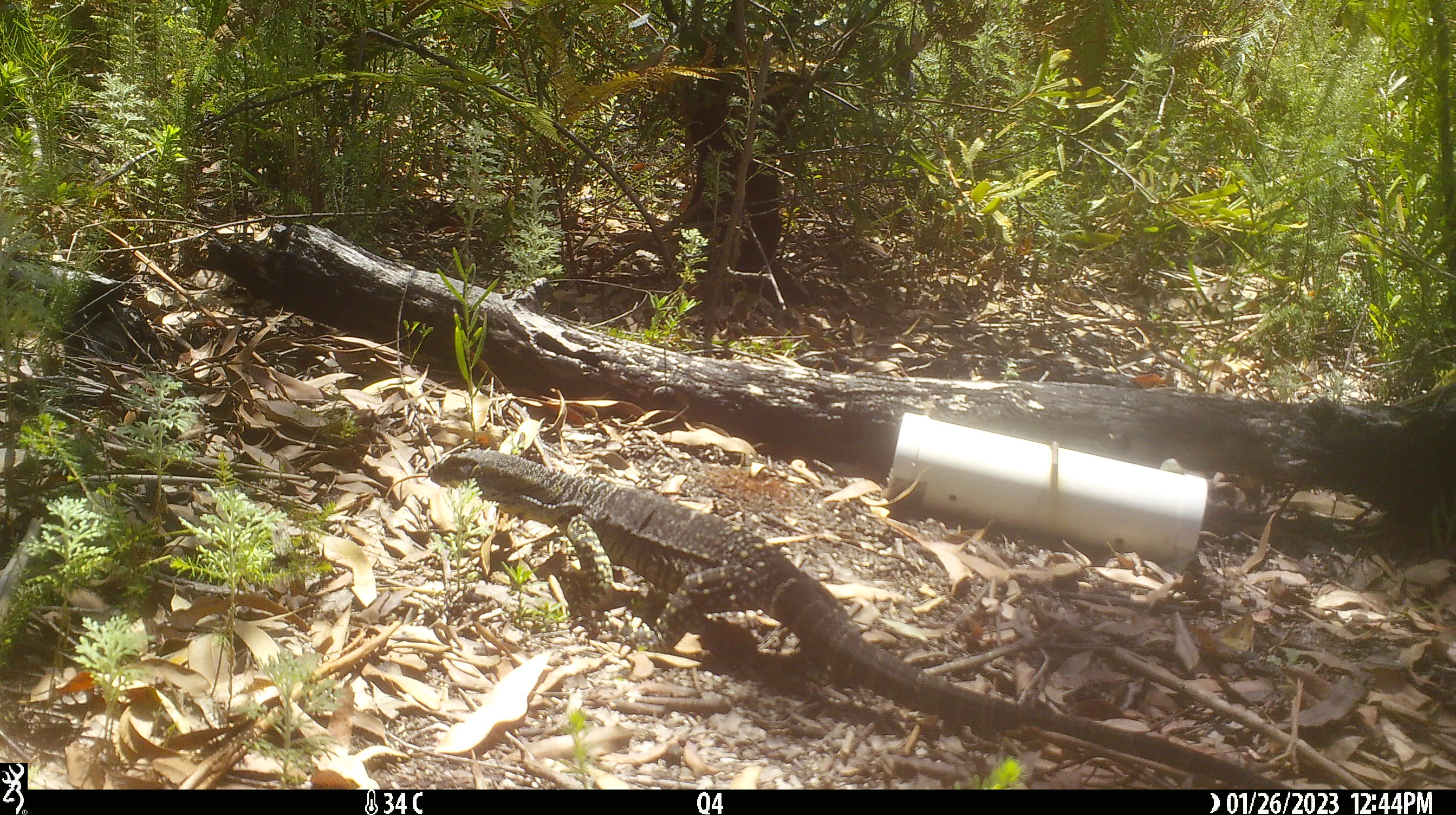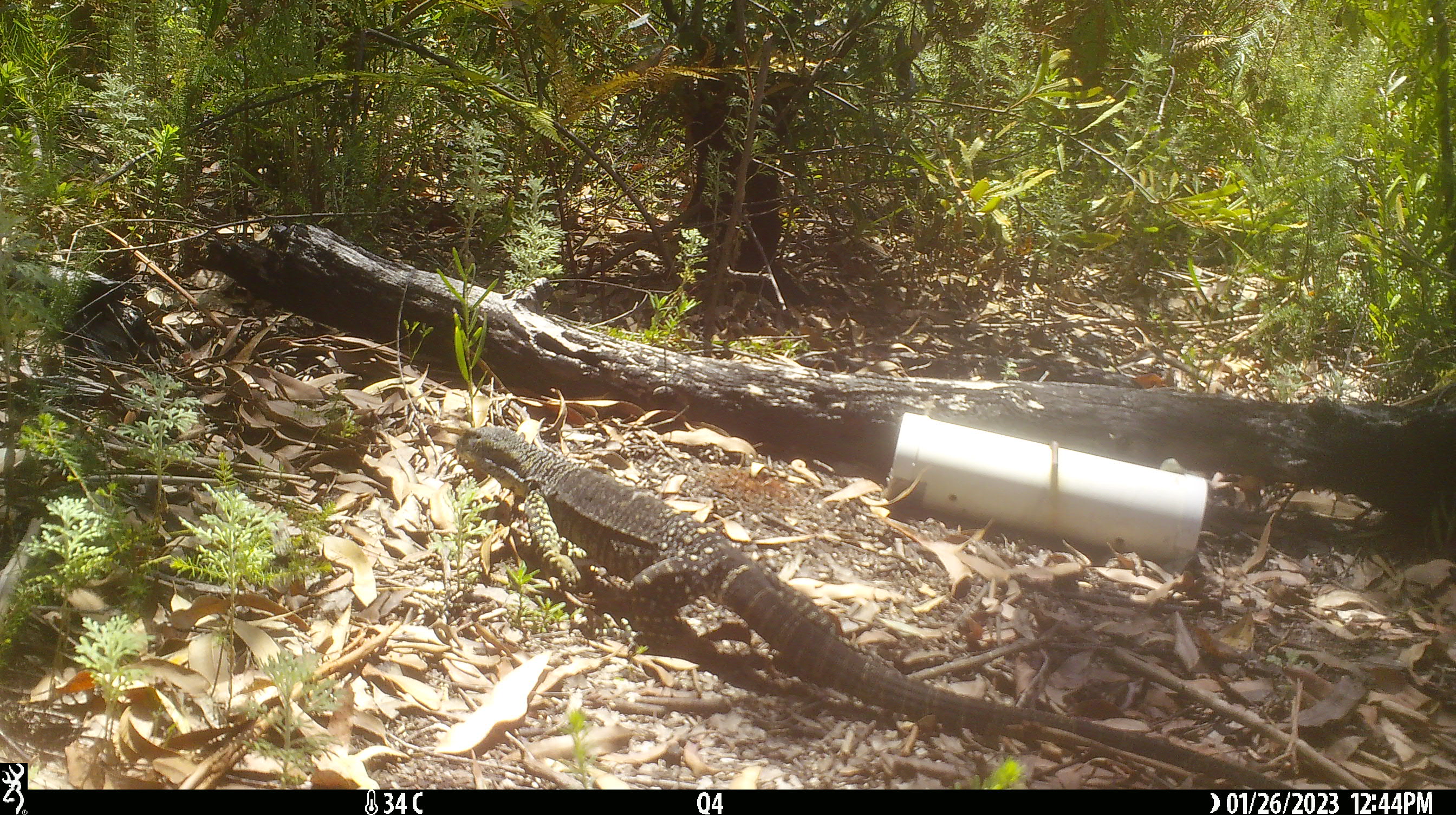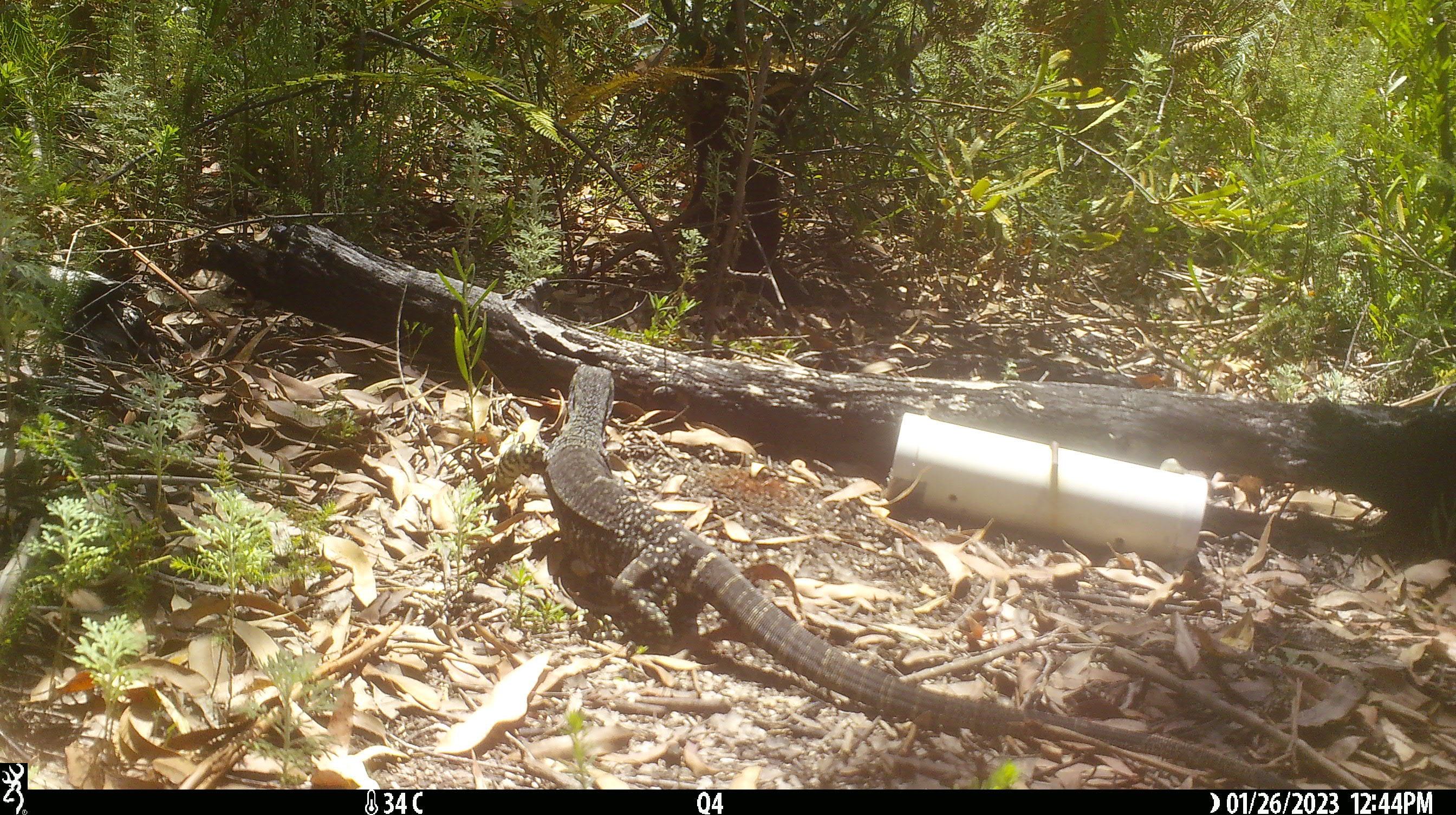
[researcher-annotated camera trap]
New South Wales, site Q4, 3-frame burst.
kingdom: Animalia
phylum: Chordata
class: Reptilia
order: Squamata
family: Varanidae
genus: Varanus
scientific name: Varanus varius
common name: lace monitor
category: goanna